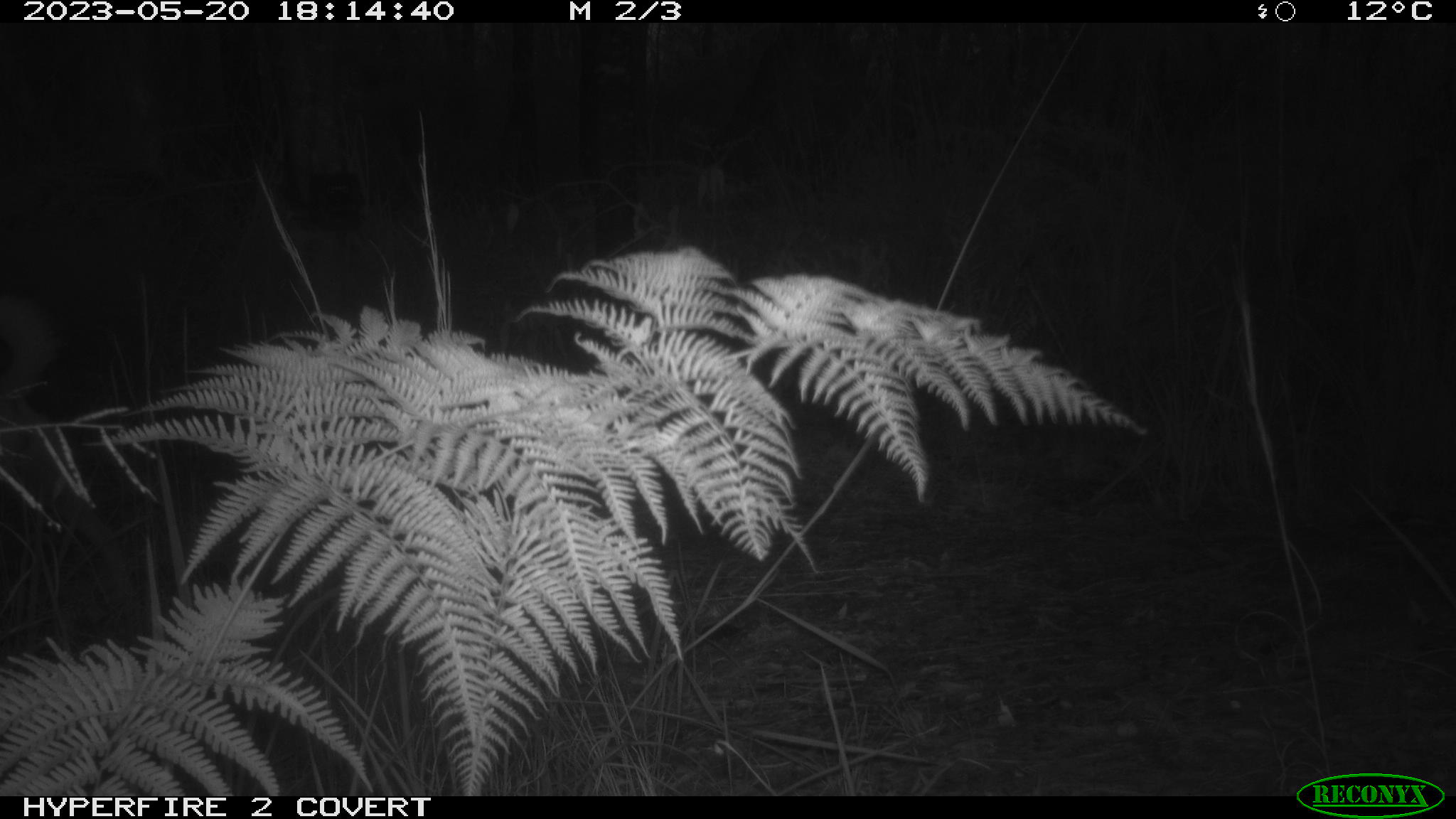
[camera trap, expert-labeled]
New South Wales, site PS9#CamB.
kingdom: Animalia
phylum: Chordata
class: Mammalia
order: Carnivora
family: Canidae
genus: Canis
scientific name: Canis familiaris dingo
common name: dingo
Dingo (Canis familiaris dingo).